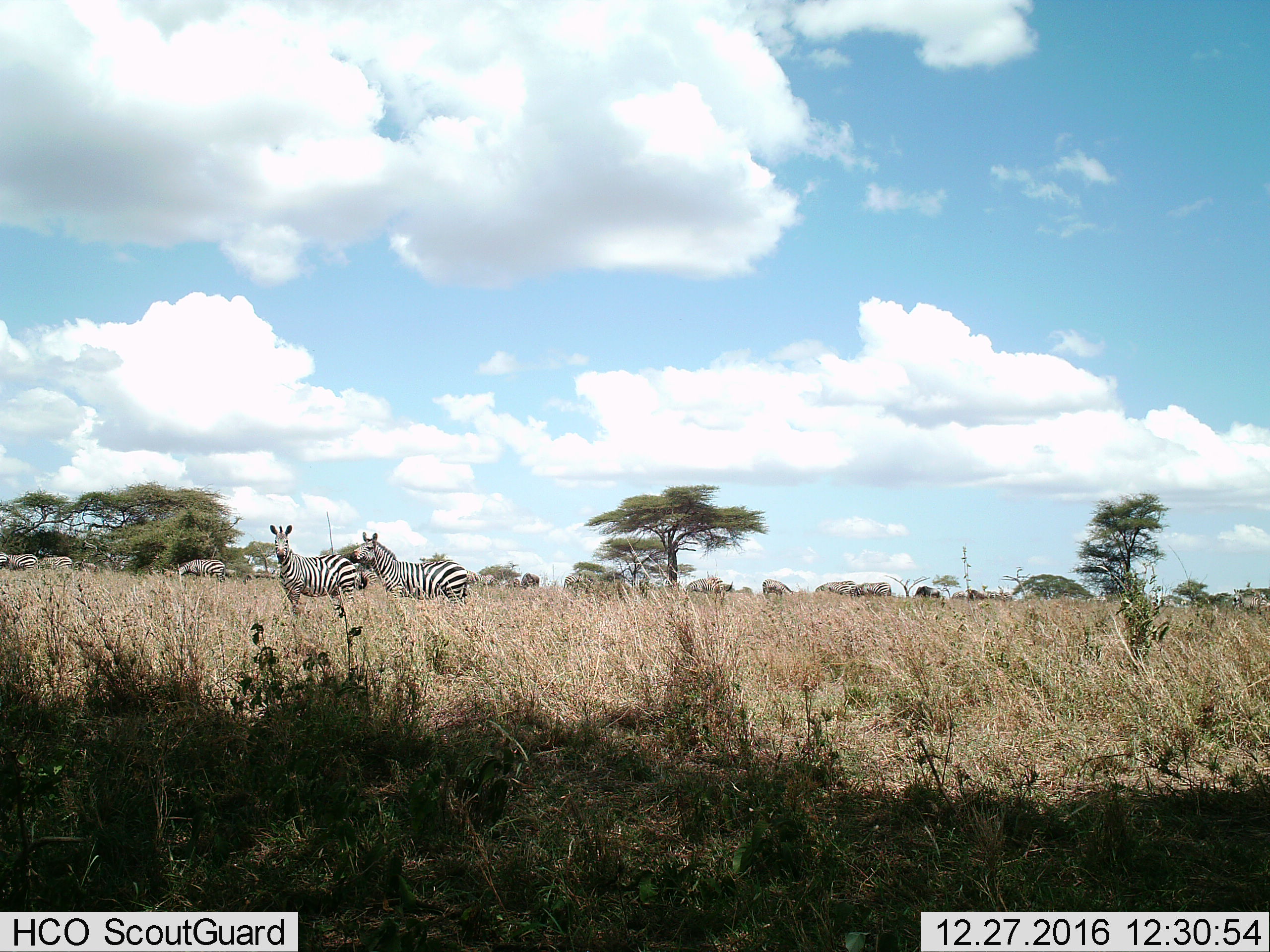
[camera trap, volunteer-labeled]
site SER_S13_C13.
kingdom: Animalia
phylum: Chordata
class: Mammalia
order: Perissodactyla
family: Equidae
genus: Equus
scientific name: Equus quagga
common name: plains zebra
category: zebraplains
Zebraplains (plains zebra) (Equus quagga), count 11-50. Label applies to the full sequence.